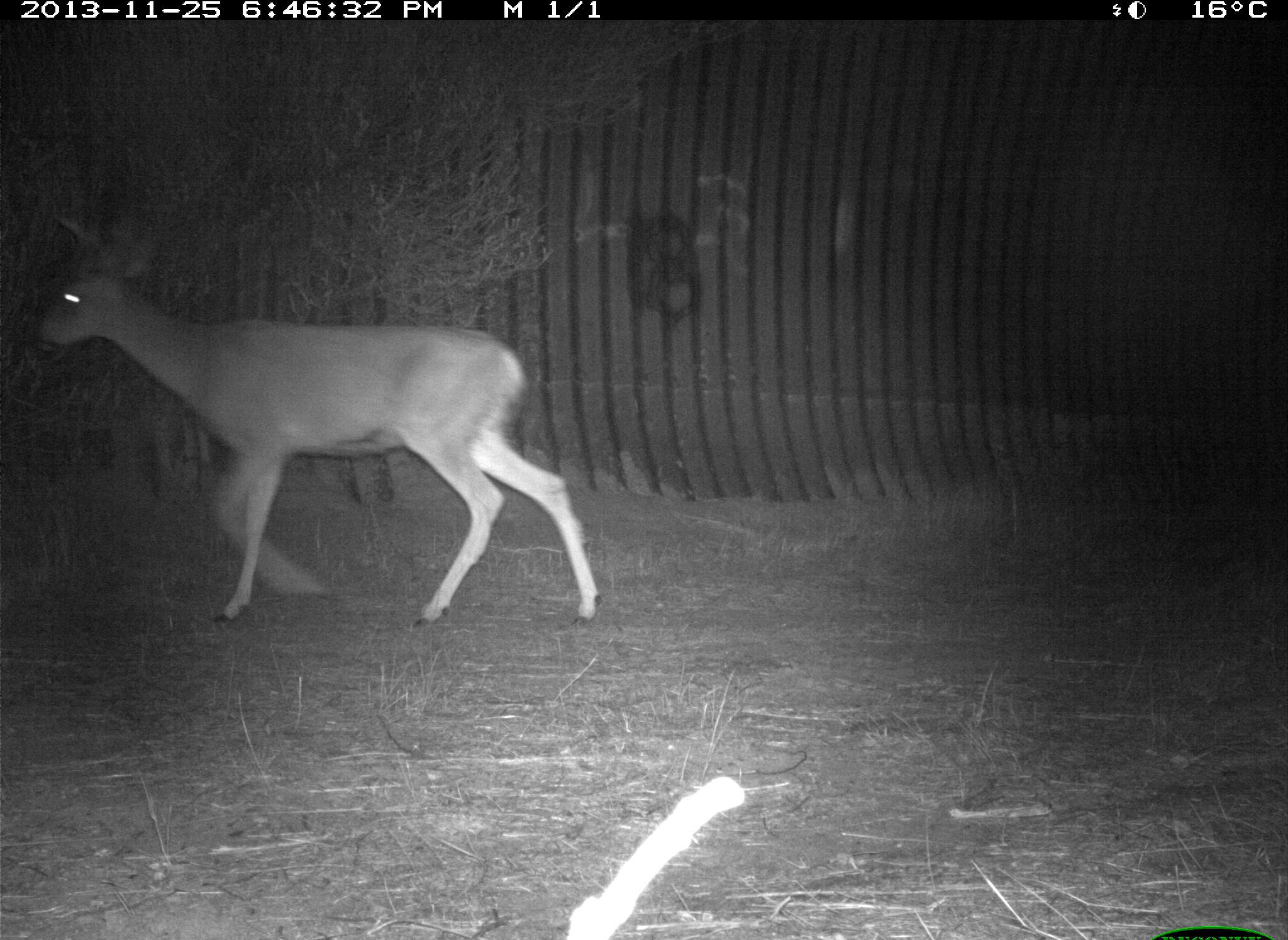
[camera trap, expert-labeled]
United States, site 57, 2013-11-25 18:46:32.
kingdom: Animalia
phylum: Chordata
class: Mammalia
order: Artiodactyla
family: Cervidae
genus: Odocoileus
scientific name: Odocoileus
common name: deer